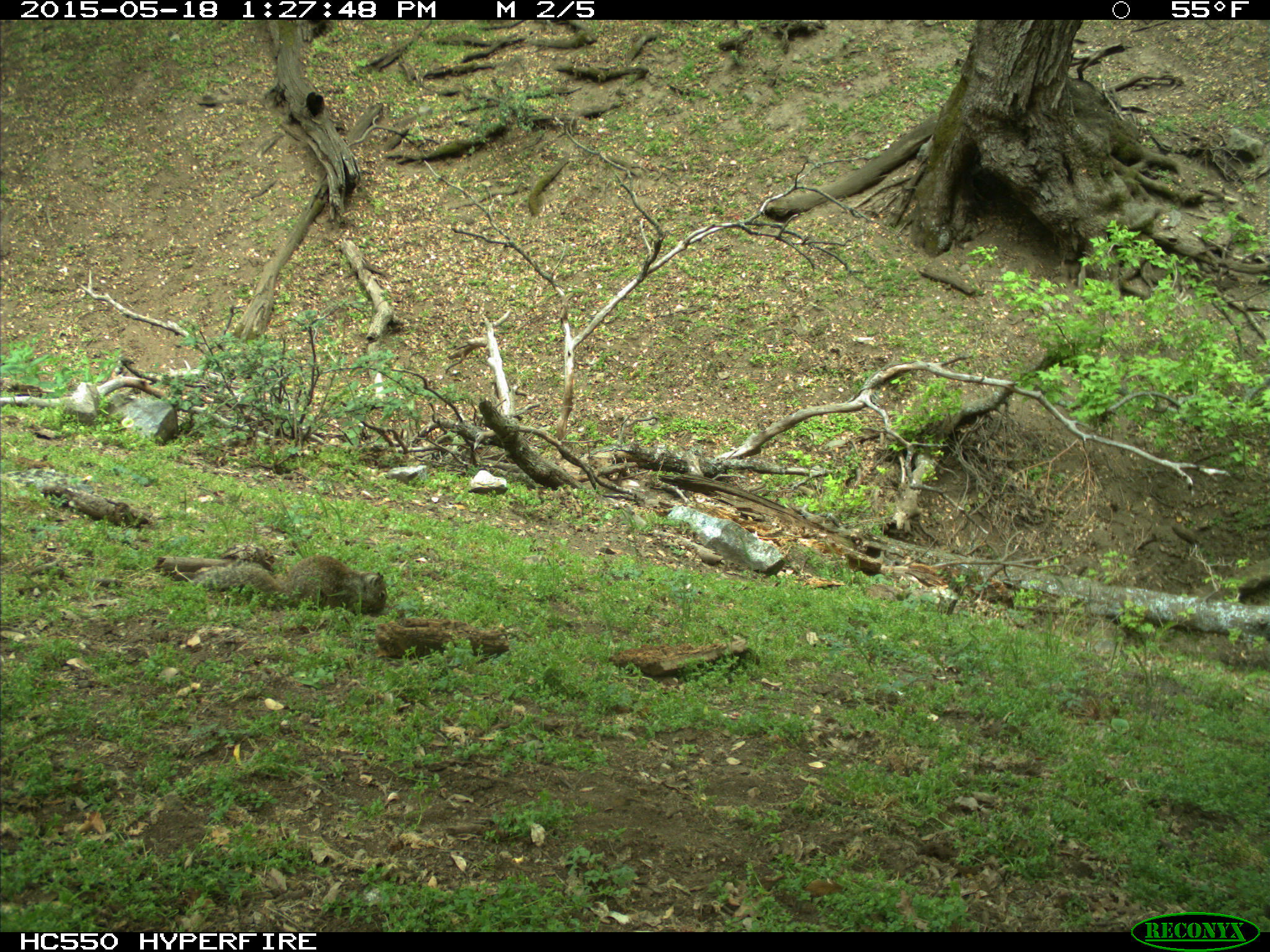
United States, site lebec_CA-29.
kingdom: Animalia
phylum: Chordata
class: Mammalia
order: Rodentia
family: Sciuridae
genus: Otospermophilus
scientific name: Otospermophilus beecheyi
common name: california ground squirrel